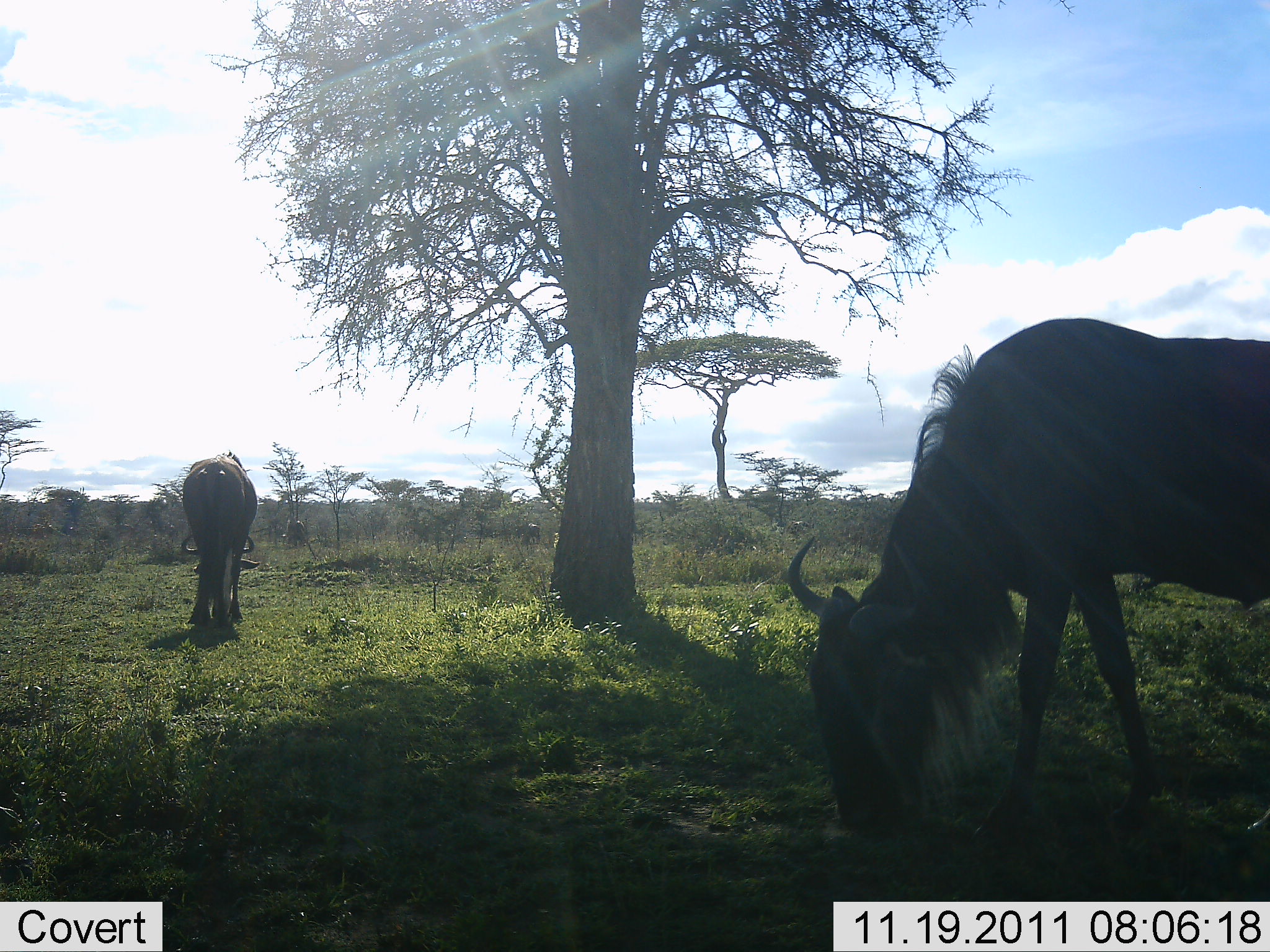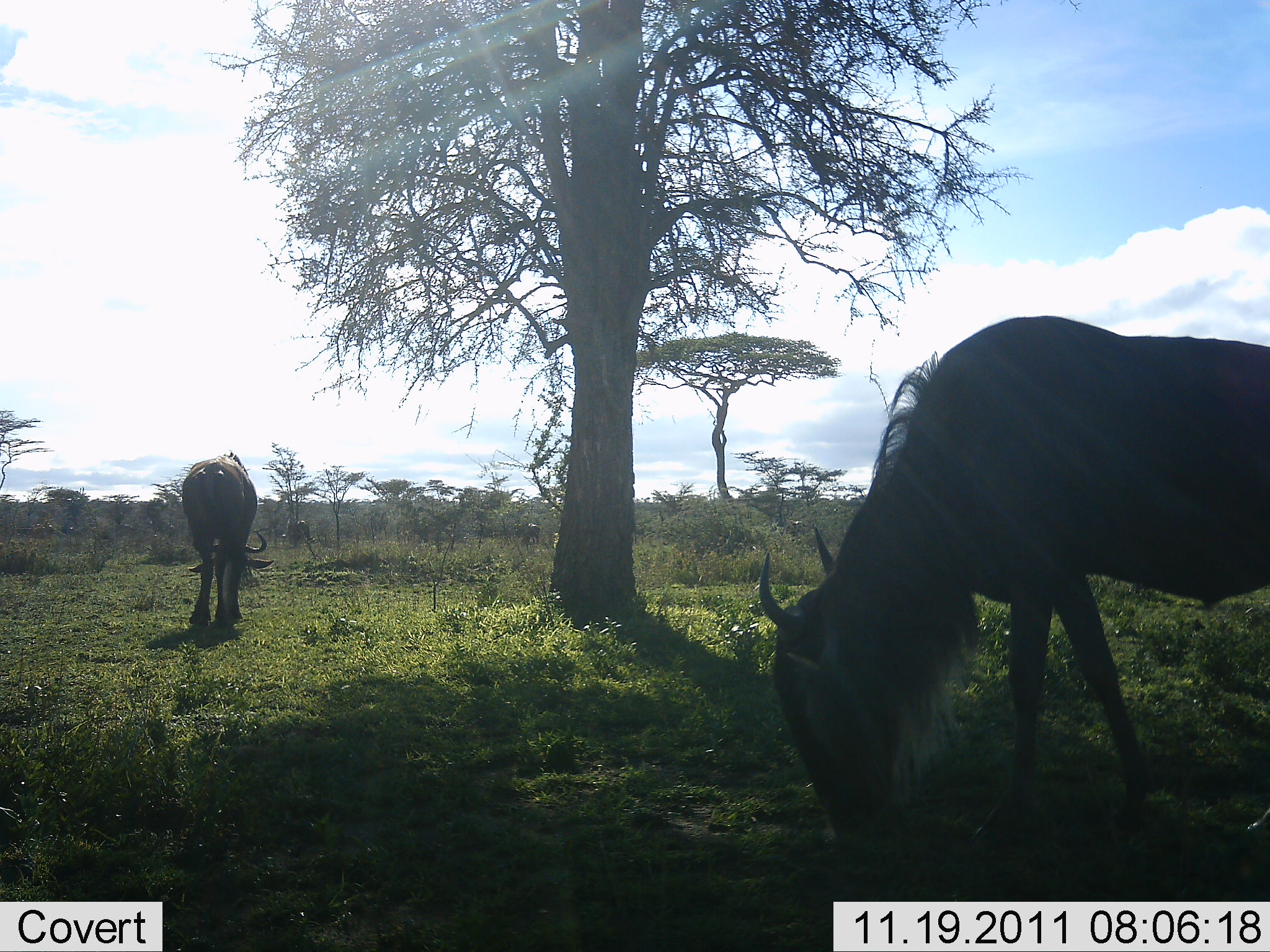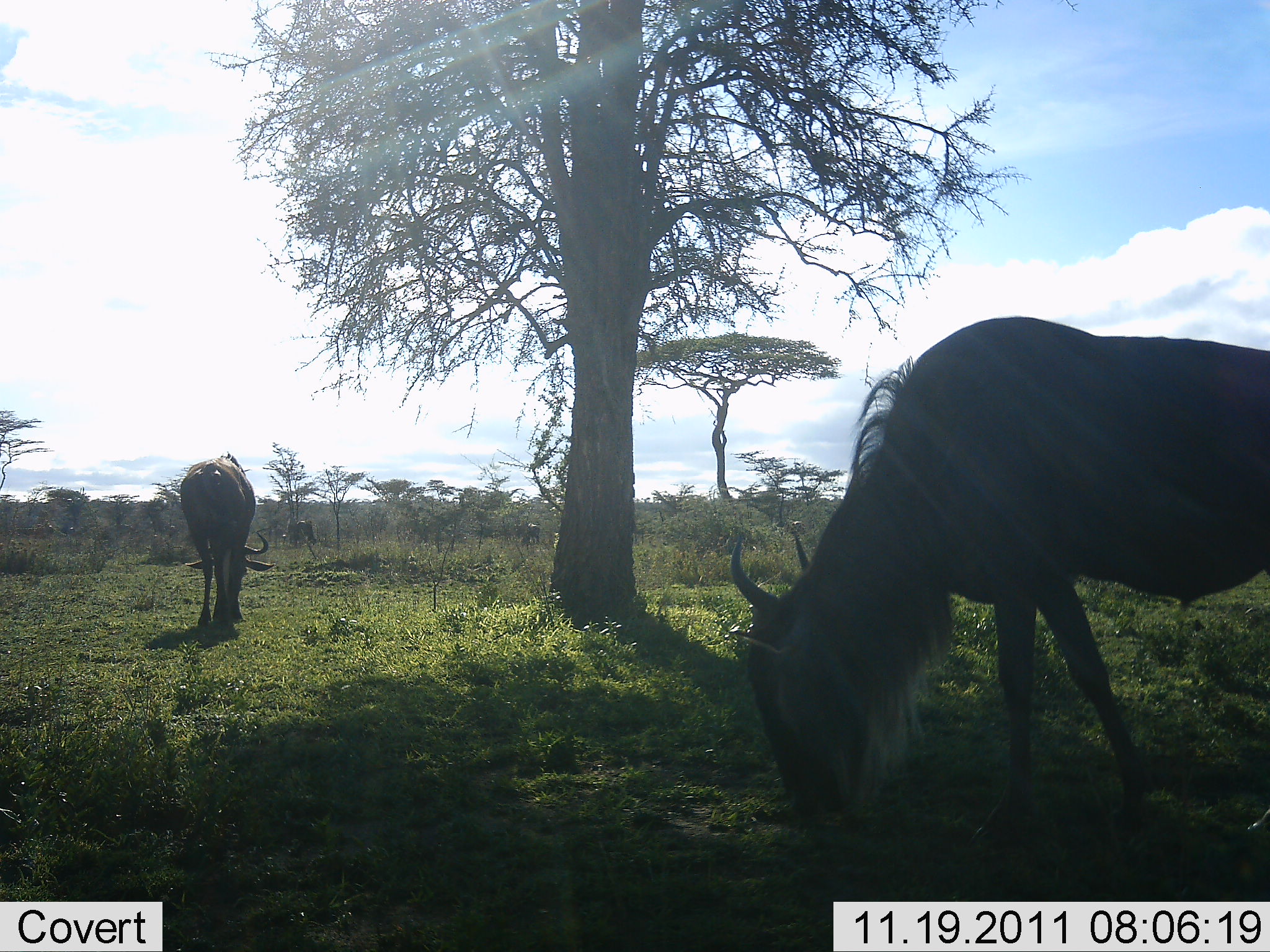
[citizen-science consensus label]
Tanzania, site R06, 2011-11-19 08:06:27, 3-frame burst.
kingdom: Animalia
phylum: Chordata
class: Mammalia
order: Artiodactyla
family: Bovidae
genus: Connochaetes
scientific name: Connochaetes taurinus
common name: blue wildebeest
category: wildebeest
Wildebeest (blue wildebeest) (Connochaetes taurinus), count 2. Behavior (volunteer vote fractions): standing 7%, resting 0%, moving 0%, interacting 0%. Young present (vote fraction): 0%. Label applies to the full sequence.